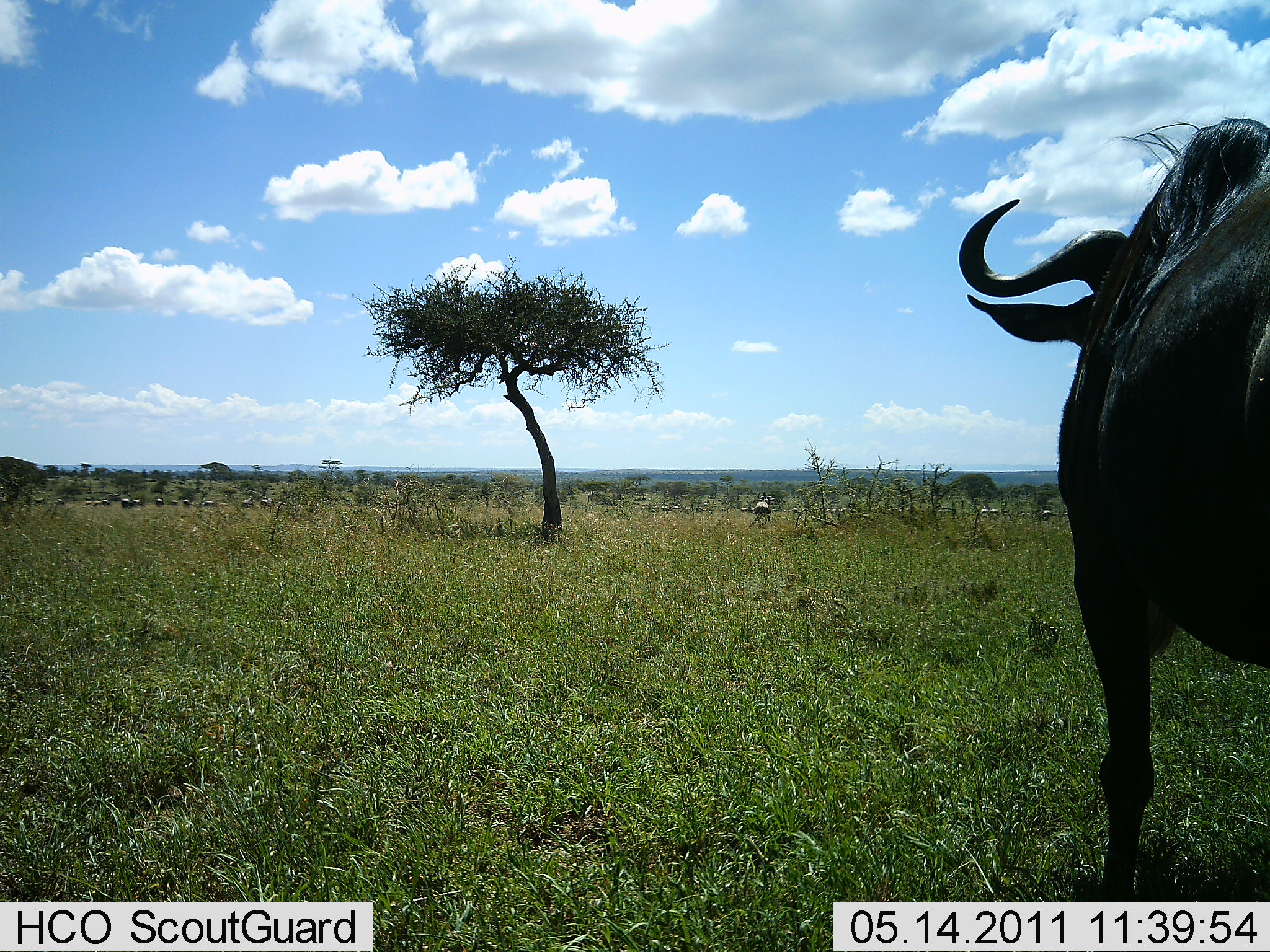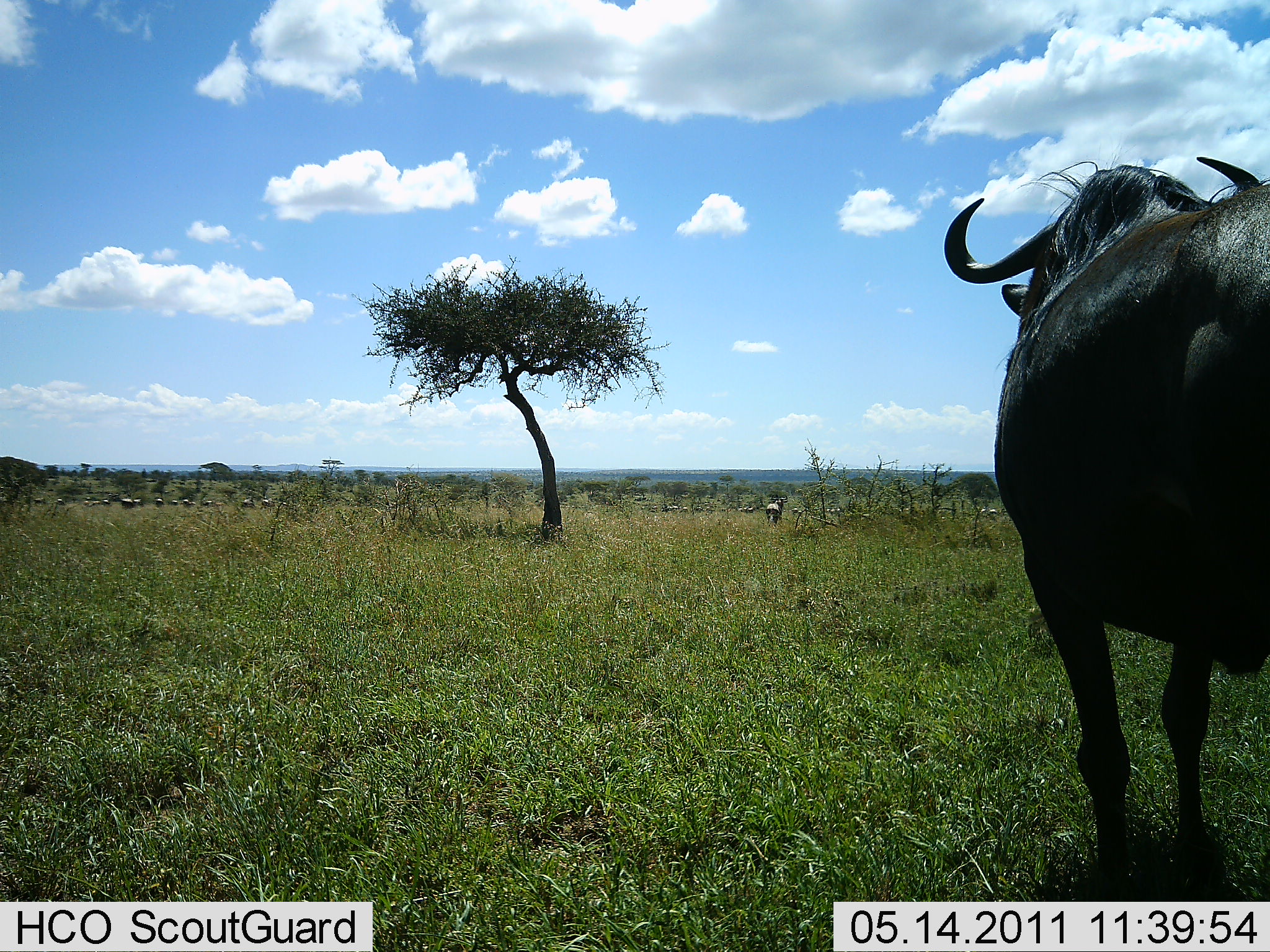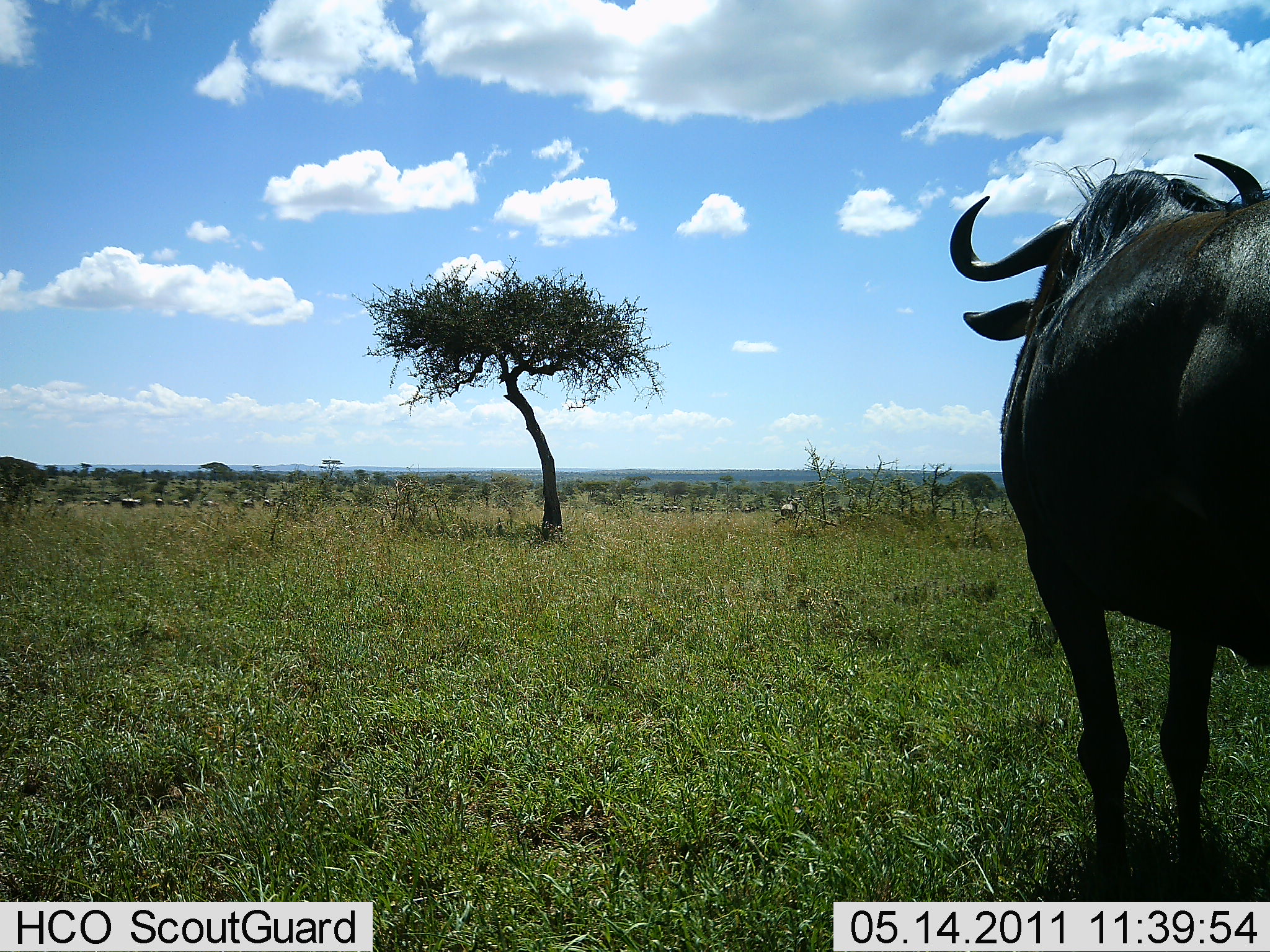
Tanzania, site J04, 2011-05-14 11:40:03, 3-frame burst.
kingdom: Animalia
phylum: Chordata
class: Mammalia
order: Artiodactyla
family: Bovidae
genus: Connochaetes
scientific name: Connochaetes taurinus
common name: blue wildebeest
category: wildebeest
Wildebeest (blue wildebeest) (Connochaetes taurinus), count 11-50. Behavior (volunteer vote fractions): standing 50%, resting 0%, moving 70%, interacting 10%. Young present (vote fraction): 0%. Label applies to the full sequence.